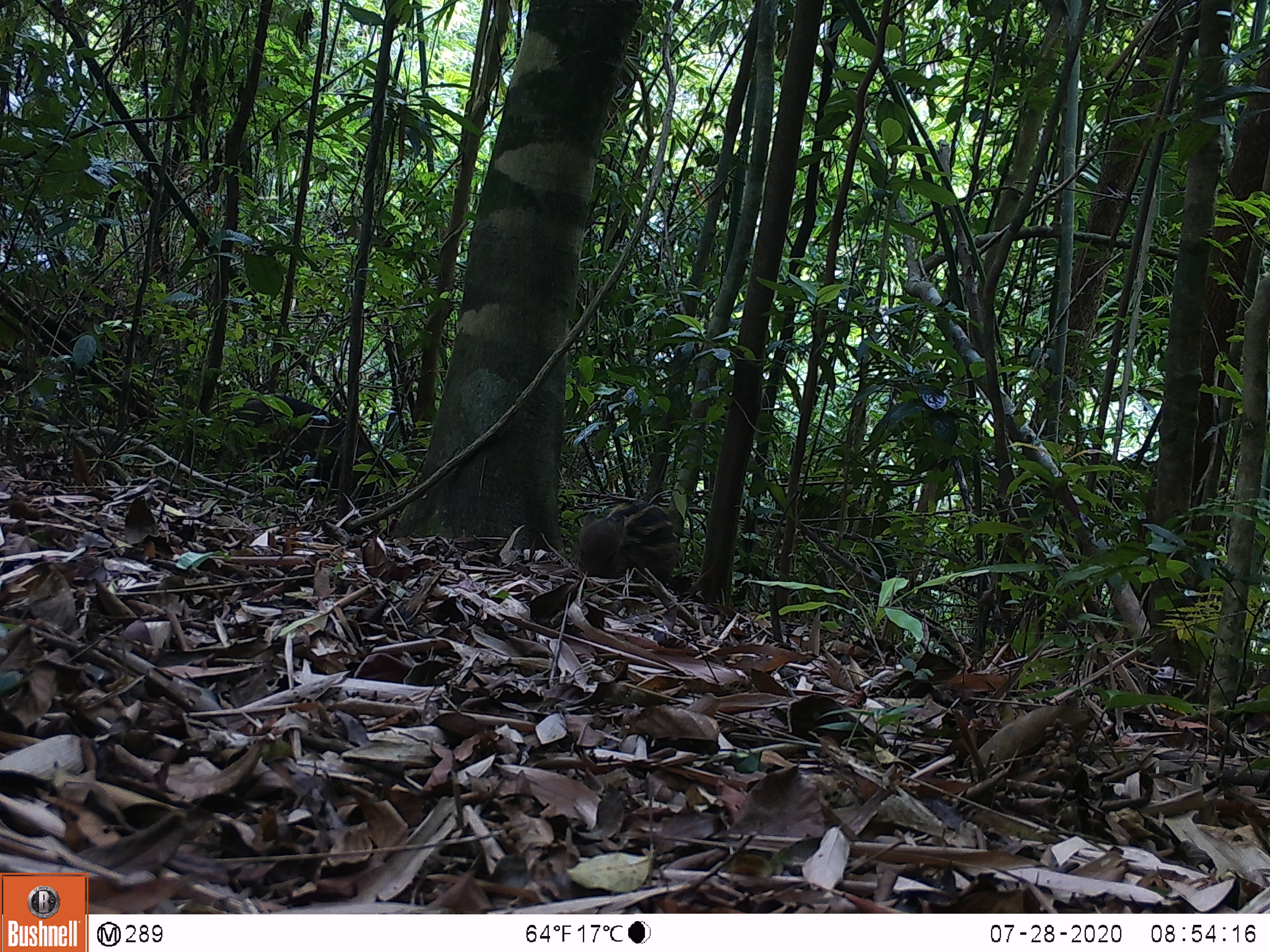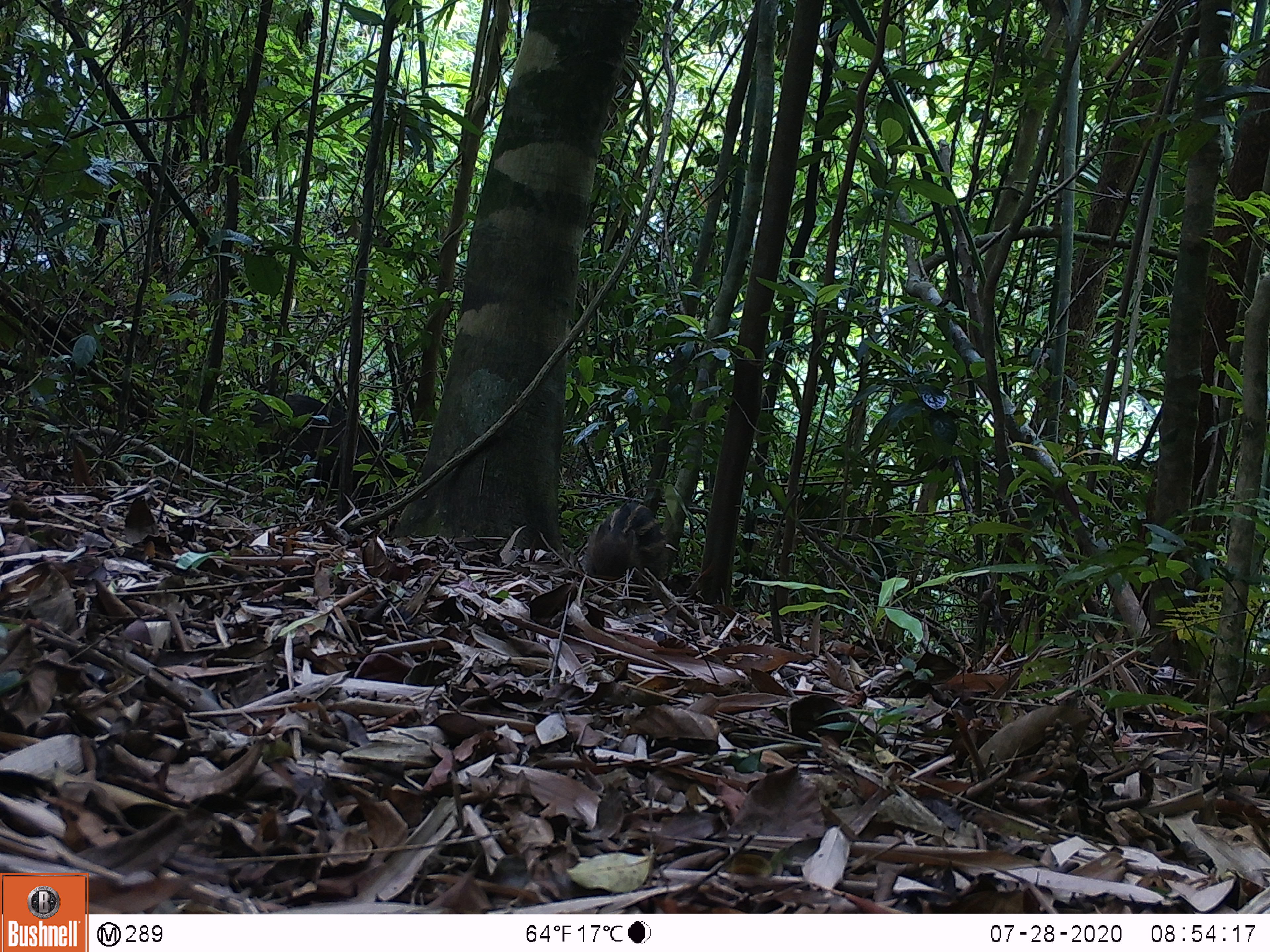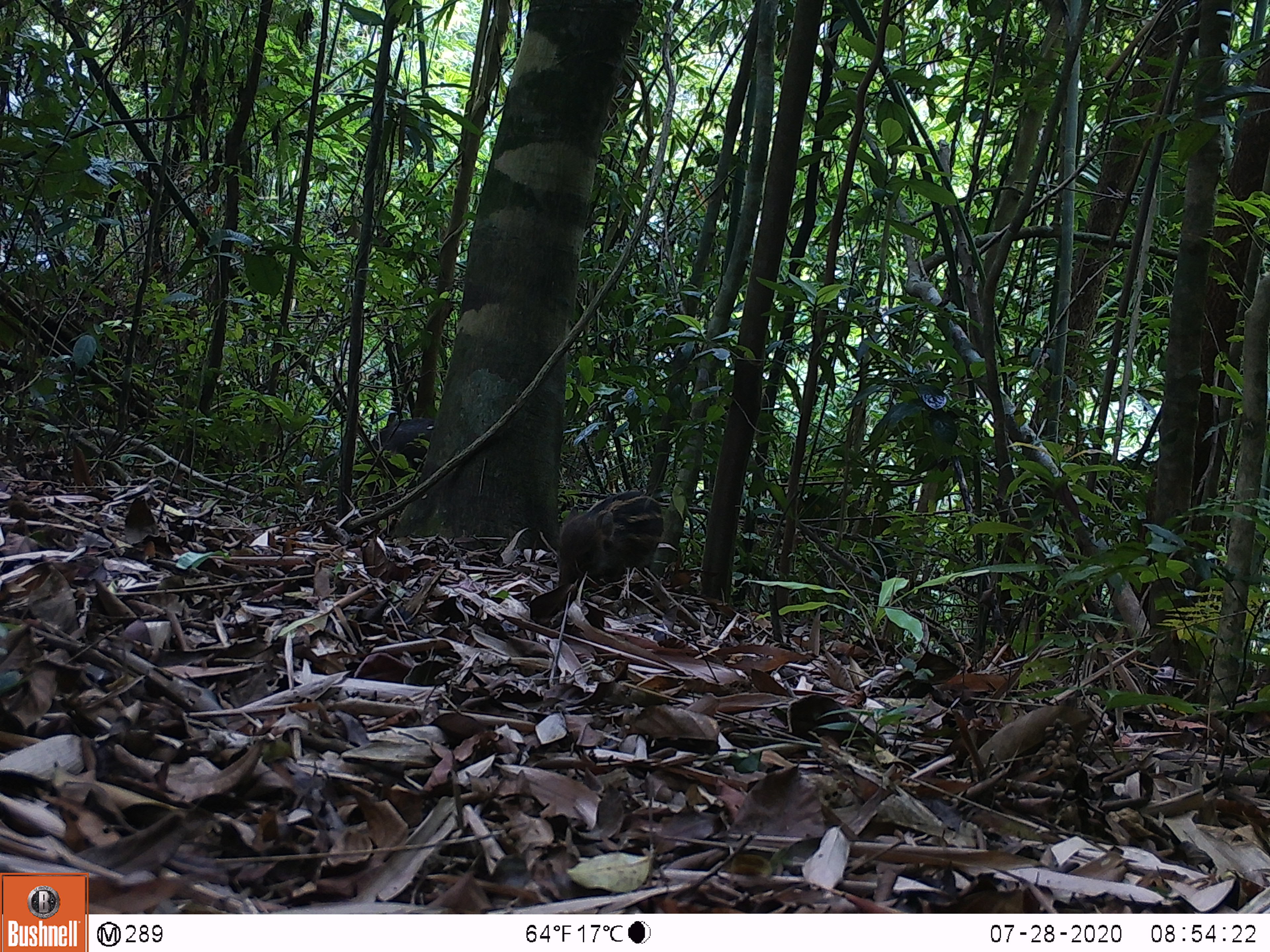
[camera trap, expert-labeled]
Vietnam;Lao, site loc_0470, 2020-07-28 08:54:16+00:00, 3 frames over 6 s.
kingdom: Animalia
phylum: Chordata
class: Mammalia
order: Artiodactyla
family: Suidae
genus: Sus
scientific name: Sus scrofa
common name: eurasian wild pig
Eurasian wild pig (Sus scrofa). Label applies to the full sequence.